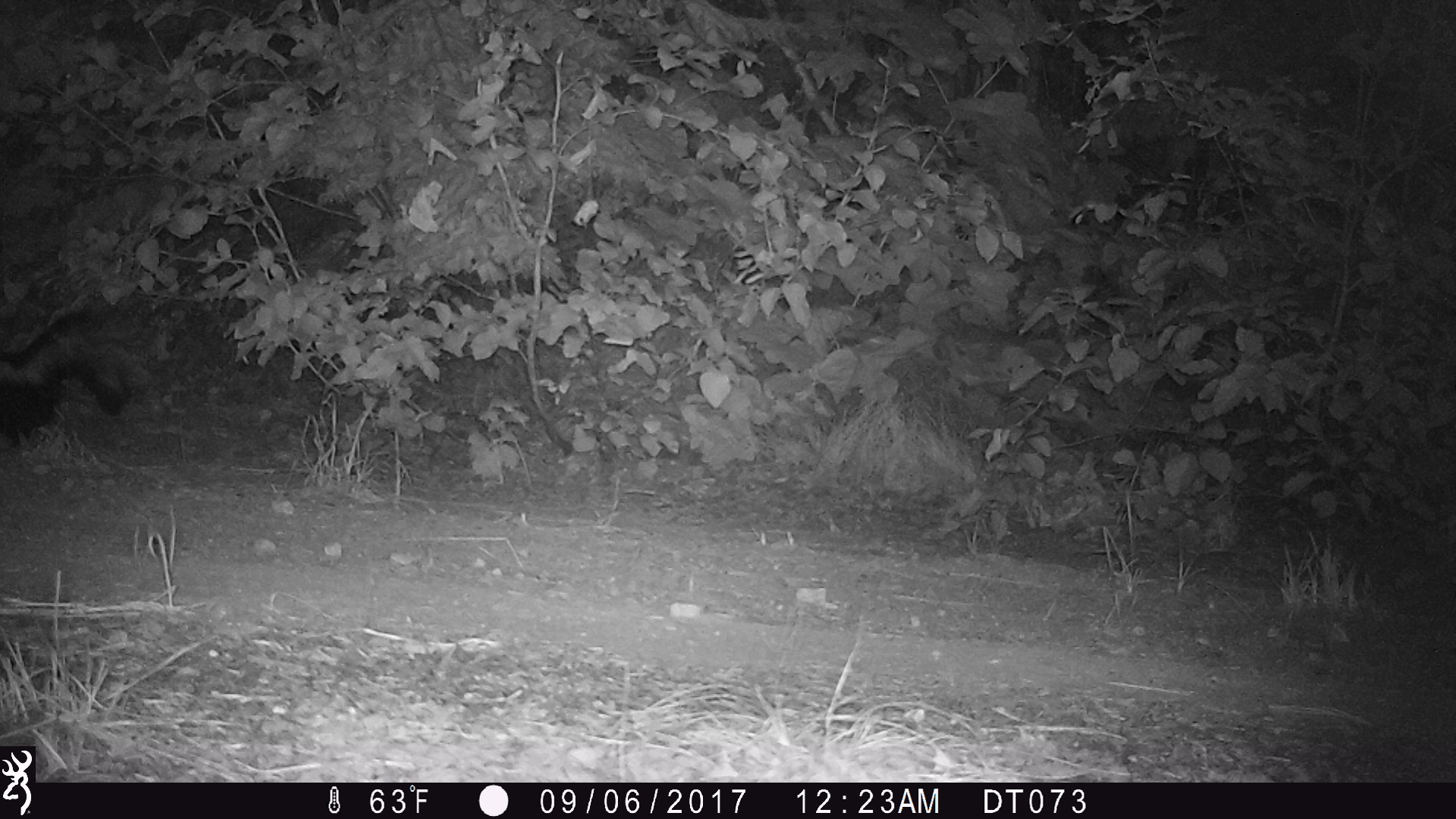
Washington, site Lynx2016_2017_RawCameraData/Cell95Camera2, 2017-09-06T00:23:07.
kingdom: Animalia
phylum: Chordata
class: Mammalia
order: Carnivora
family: Mephitidae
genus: Mephitis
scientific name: Mephitis mephitis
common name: striped skunk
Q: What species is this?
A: Mephitis mephitis (striped skunk).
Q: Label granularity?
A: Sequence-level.